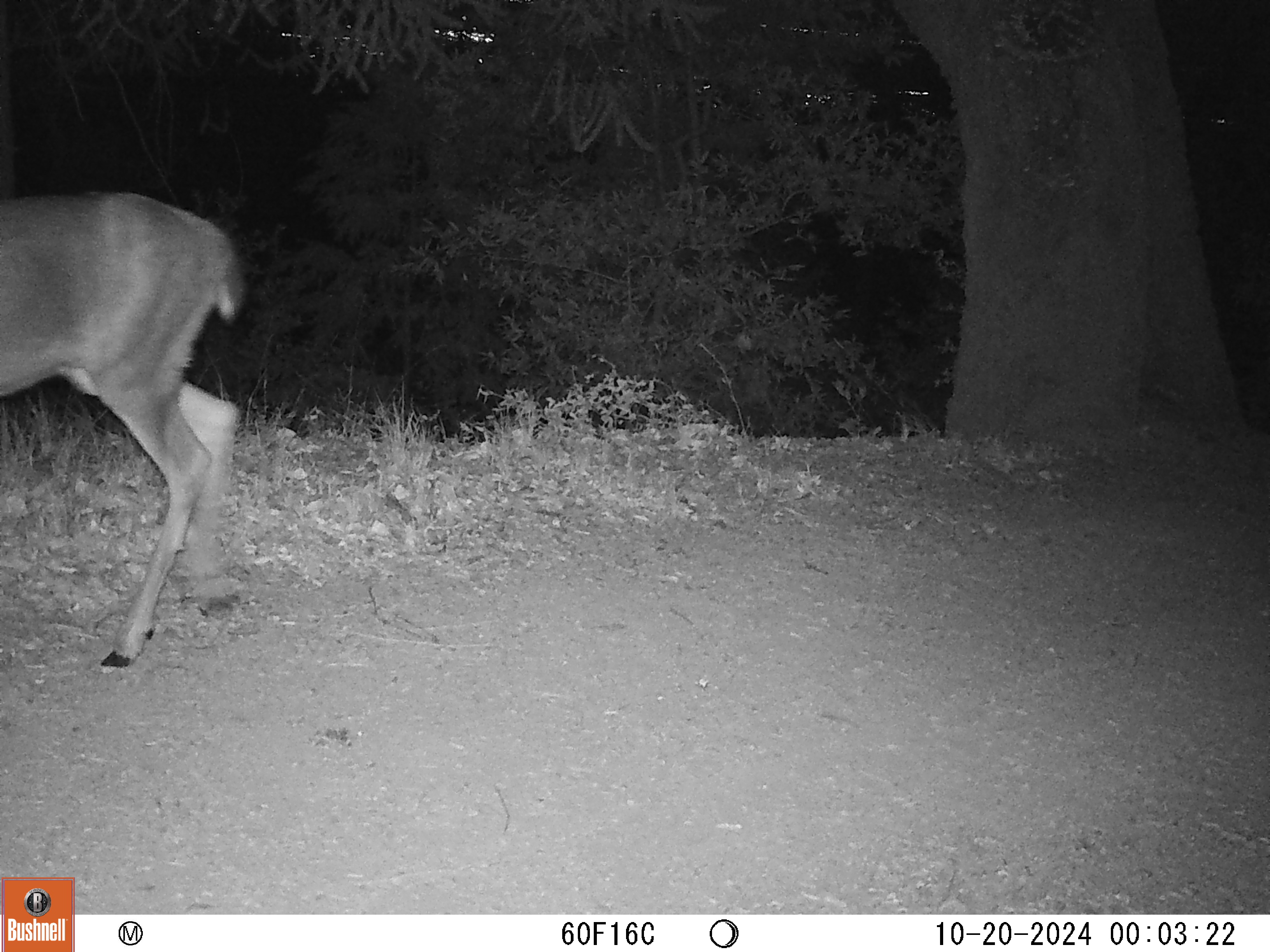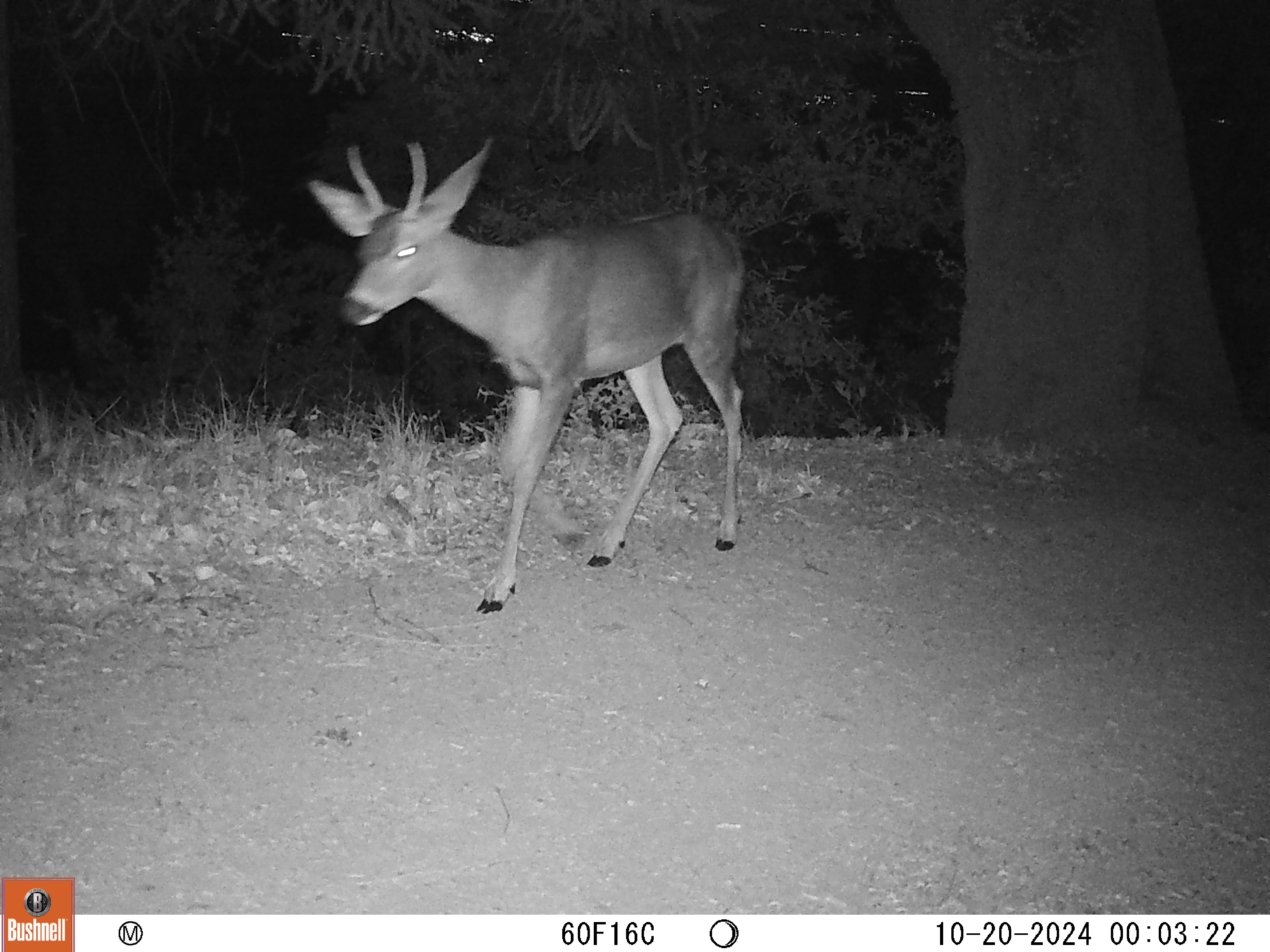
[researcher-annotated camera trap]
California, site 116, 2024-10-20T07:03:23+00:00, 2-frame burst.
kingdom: Animalia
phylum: Chordata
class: Mammalia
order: Artiodactyla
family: Cervidae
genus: Odocoileus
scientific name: Odocoileus hemionus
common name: mule deer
Mule deer (Odocoileus hemionus).